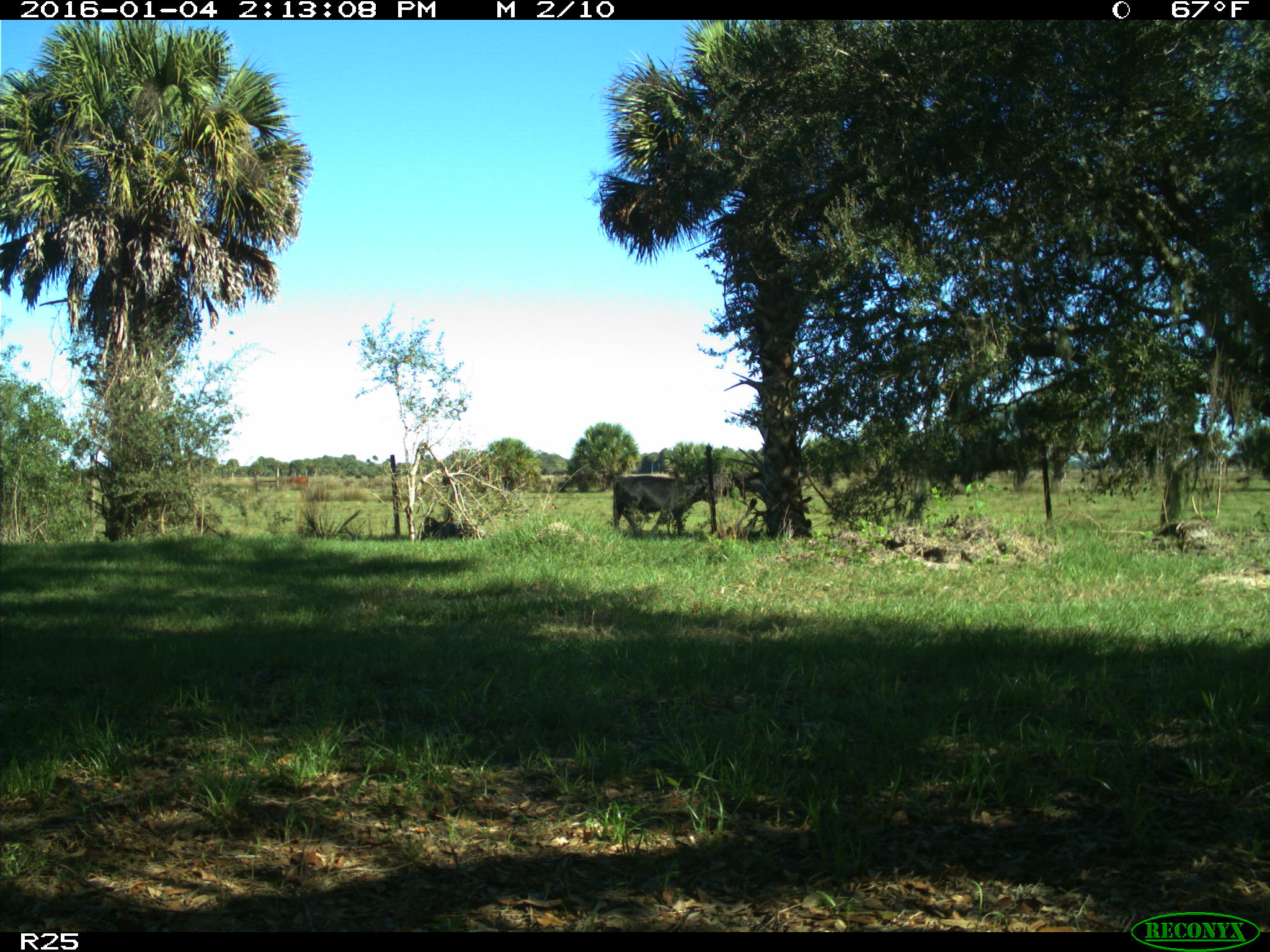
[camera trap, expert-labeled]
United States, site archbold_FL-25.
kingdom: Animalia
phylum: Chordata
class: Mammalia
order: Artiodactyla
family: Bovidae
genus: Bos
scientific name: Bos taurus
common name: domestic cow